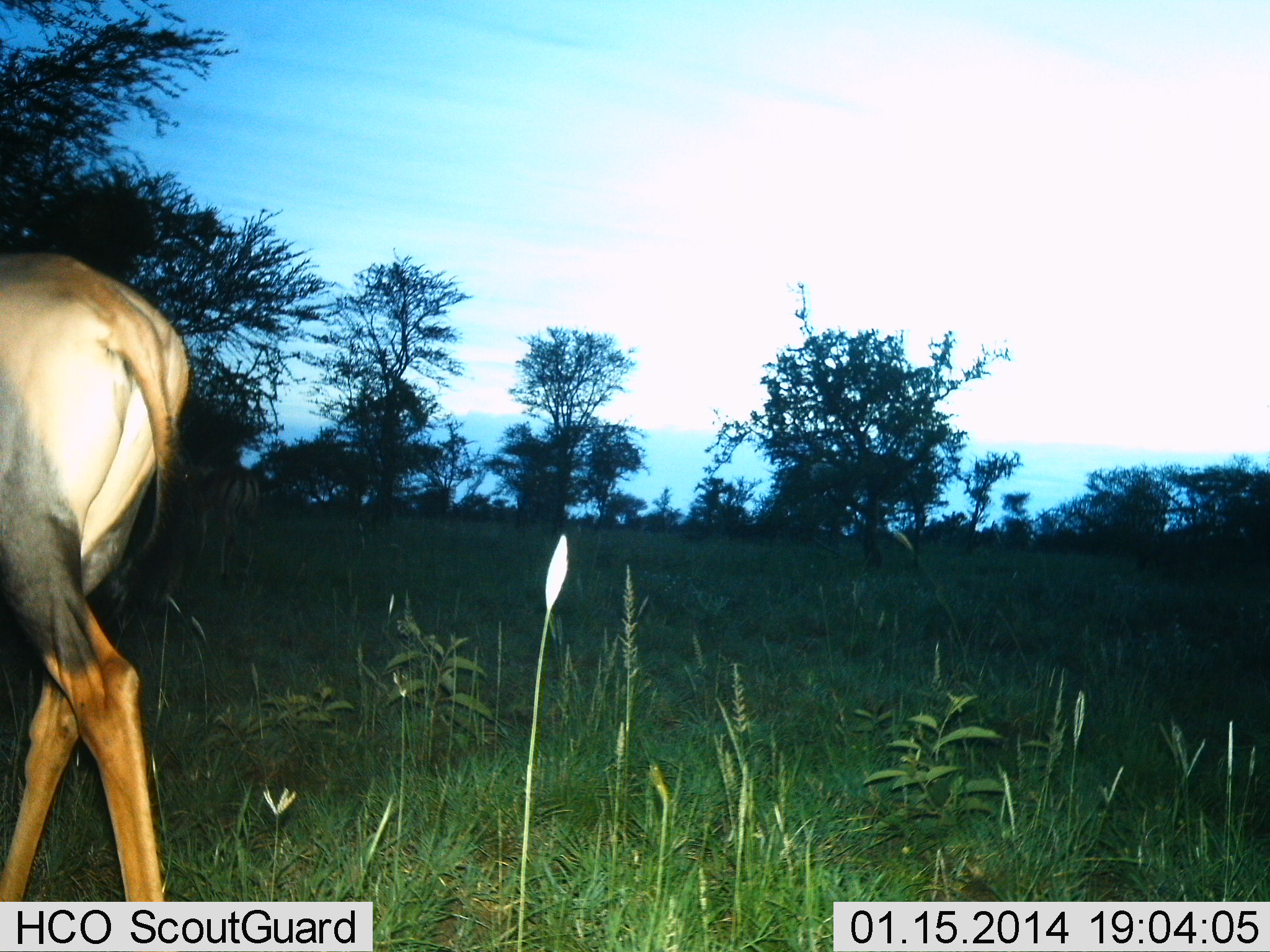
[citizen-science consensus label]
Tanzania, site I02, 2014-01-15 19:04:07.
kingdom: Animalia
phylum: Chordata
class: Mammalia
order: Artiodactyla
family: Bovidae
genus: Damaliscus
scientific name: Damaliscus lunatus jimela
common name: topi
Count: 1.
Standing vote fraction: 40%.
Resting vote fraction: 0%.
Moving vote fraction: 60%.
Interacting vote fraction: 0%.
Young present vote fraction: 0%.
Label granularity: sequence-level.